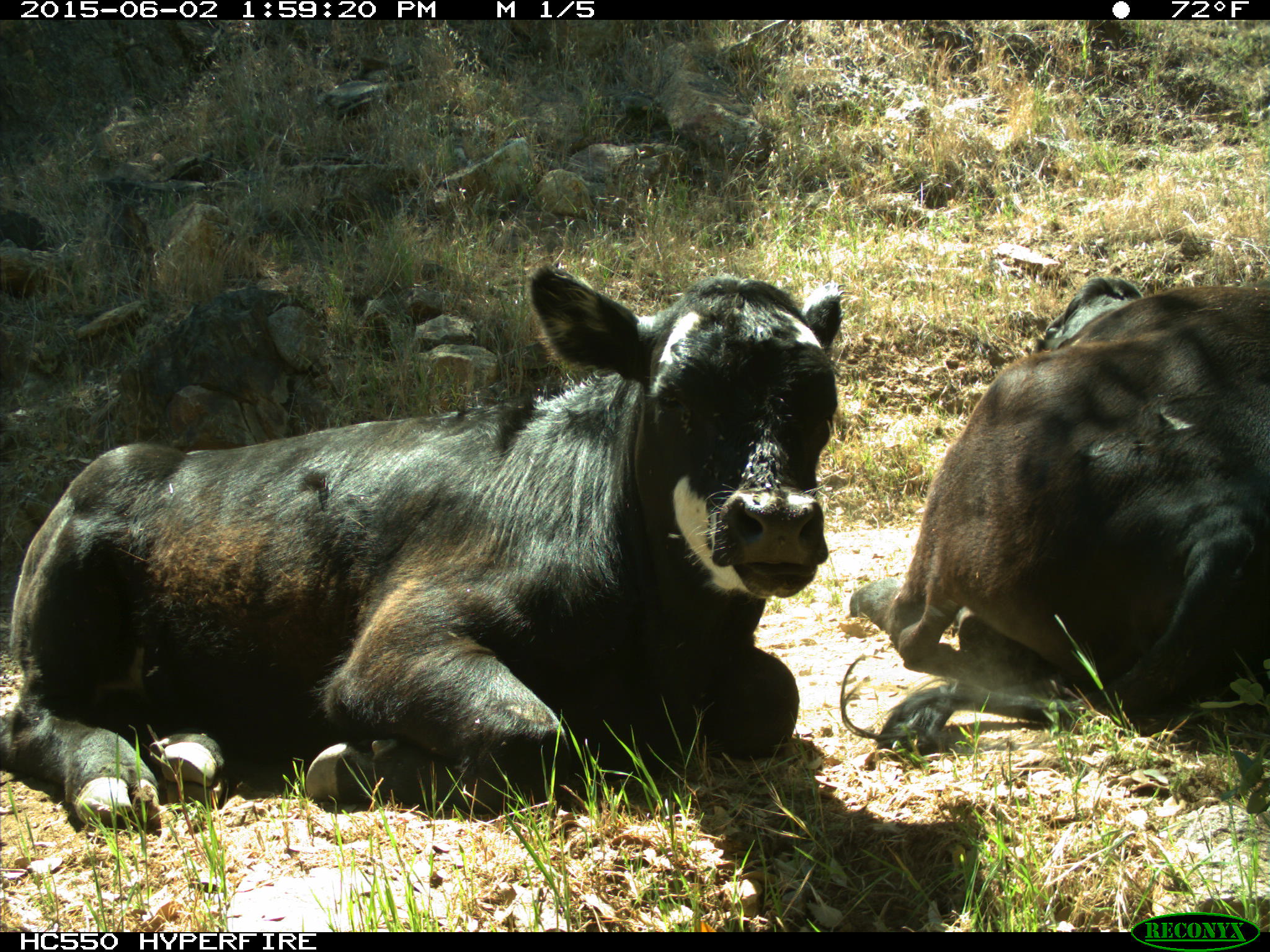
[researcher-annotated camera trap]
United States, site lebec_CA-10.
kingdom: Animalia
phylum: Chordata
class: Mammalia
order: Artiodactyla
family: Bovidae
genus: Bos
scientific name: Bos taurus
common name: domestic cow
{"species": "Bos taurus (domestic cow)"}